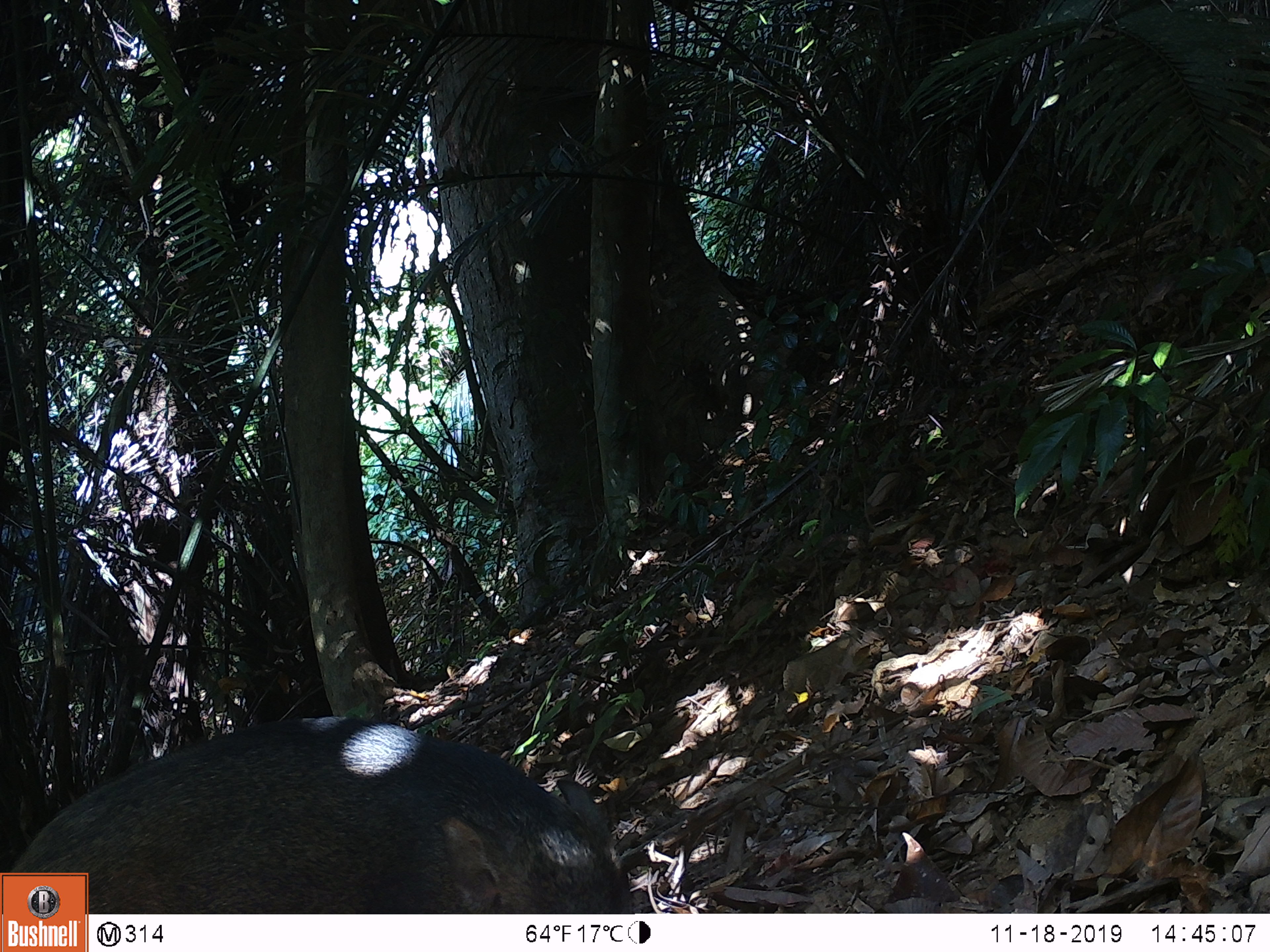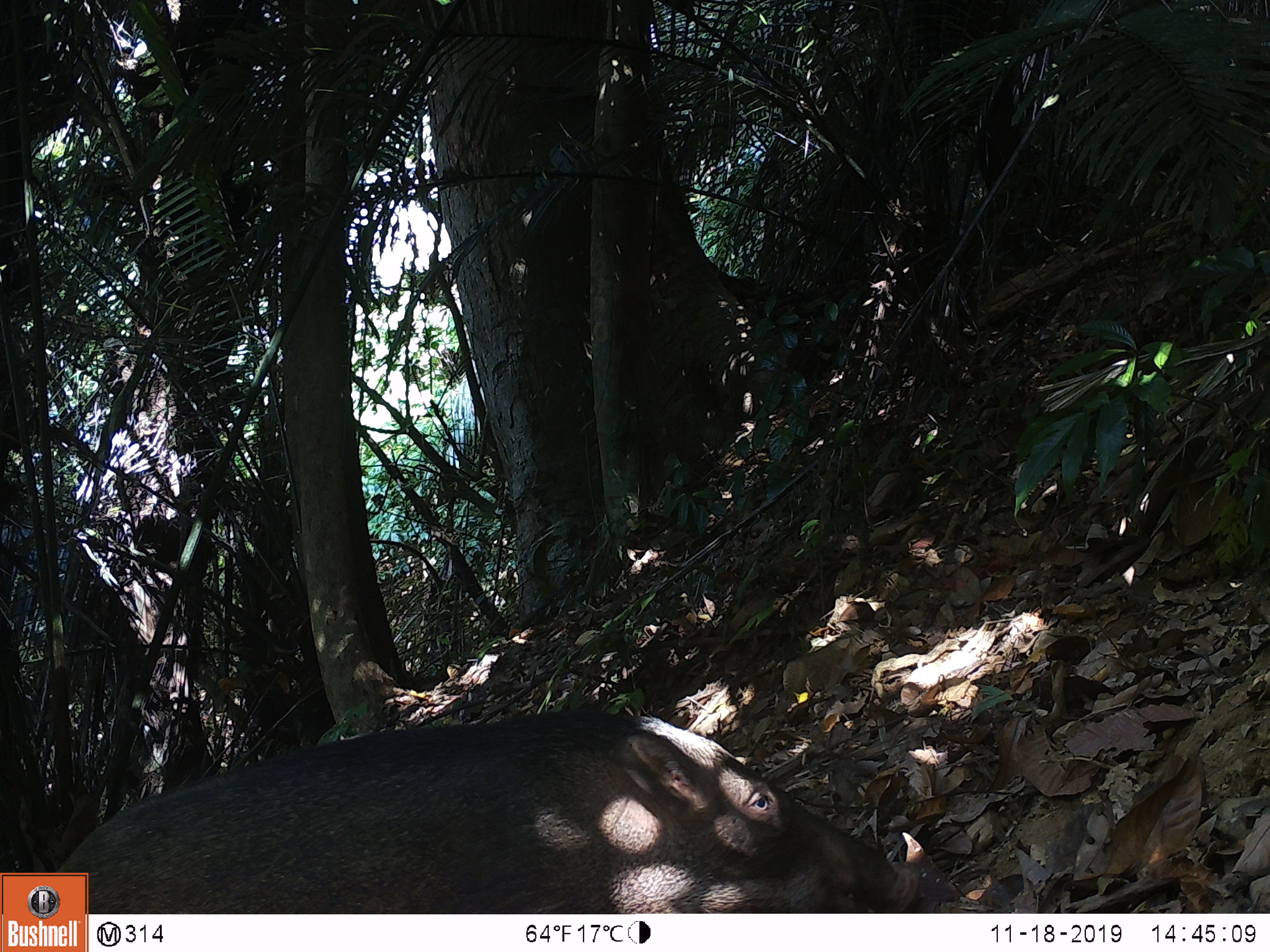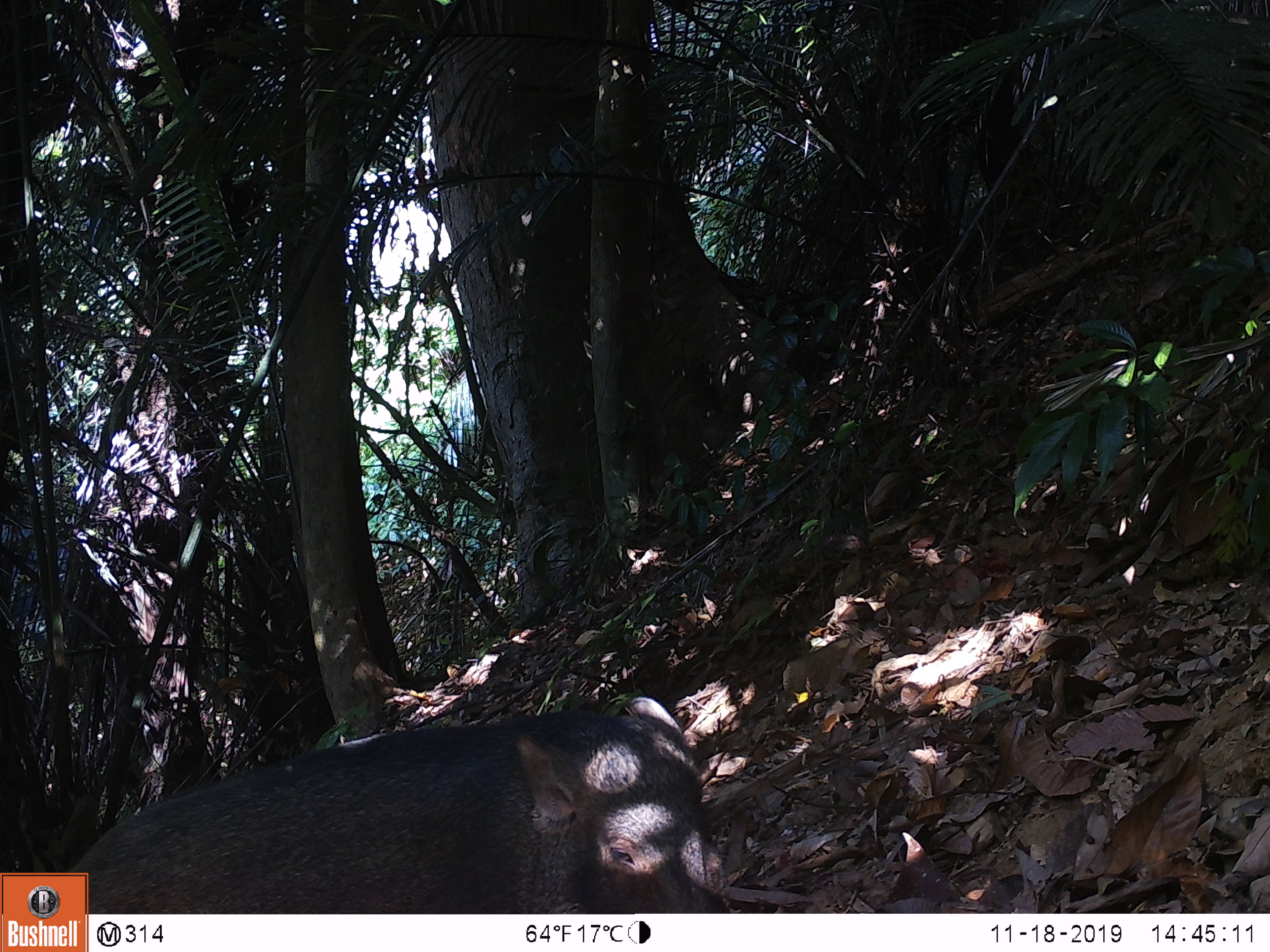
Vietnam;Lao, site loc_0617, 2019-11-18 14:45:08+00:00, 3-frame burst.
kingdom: Animalia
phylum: Chordata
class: Mammalia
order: Artiodactyla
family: Suidae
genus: Sus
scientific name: Sus scrofa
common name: eurasian wild pig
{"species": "eurasian wild pig (Sus scrofa)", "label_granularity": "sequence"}